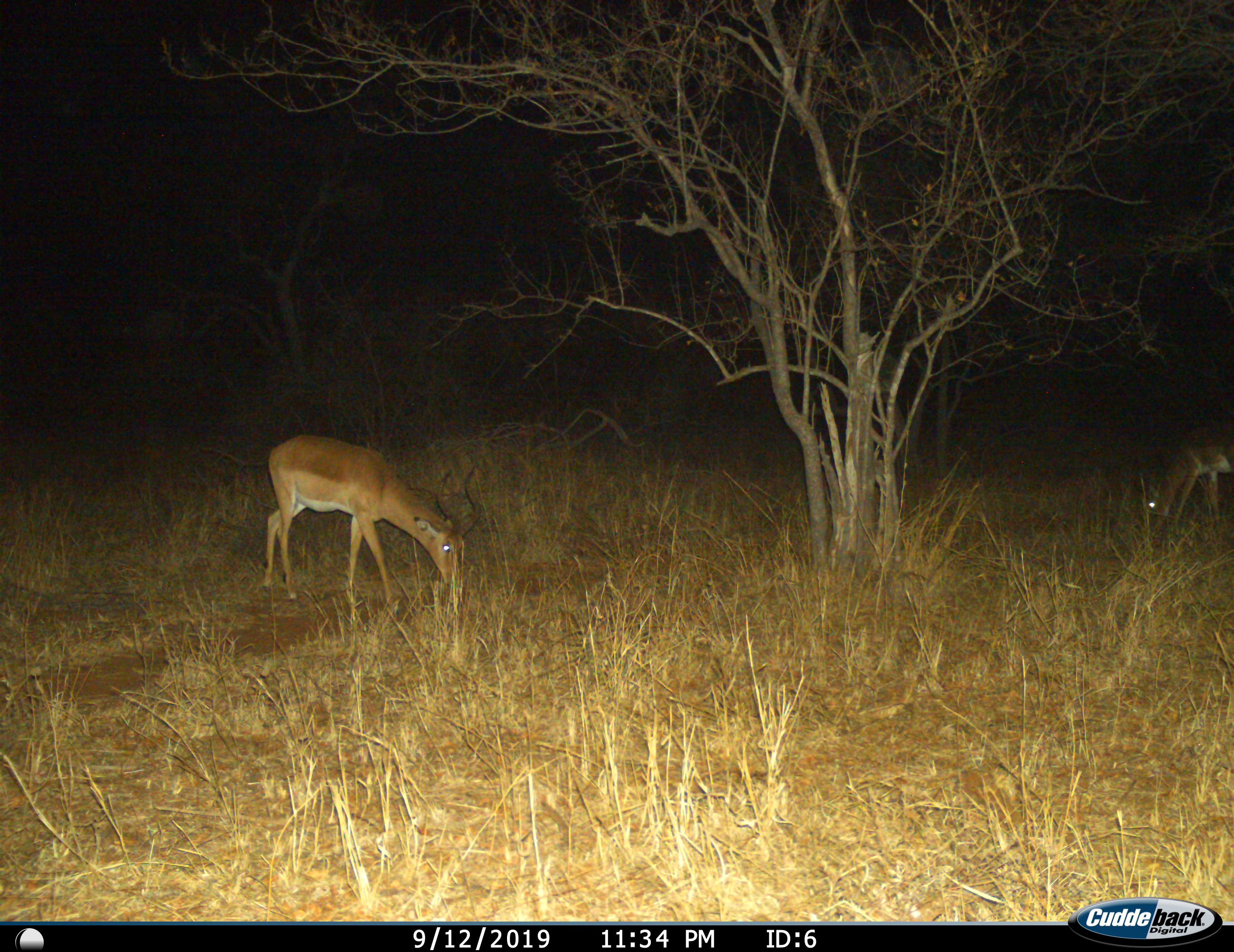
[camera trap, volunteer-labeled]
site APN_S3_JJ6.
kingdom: Animalia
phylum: Chordata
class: Mammalia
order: Artiodactyla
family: Bovidae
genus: Aepyceros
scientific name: Aepyceros melampus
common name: impala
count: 2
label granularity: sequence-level